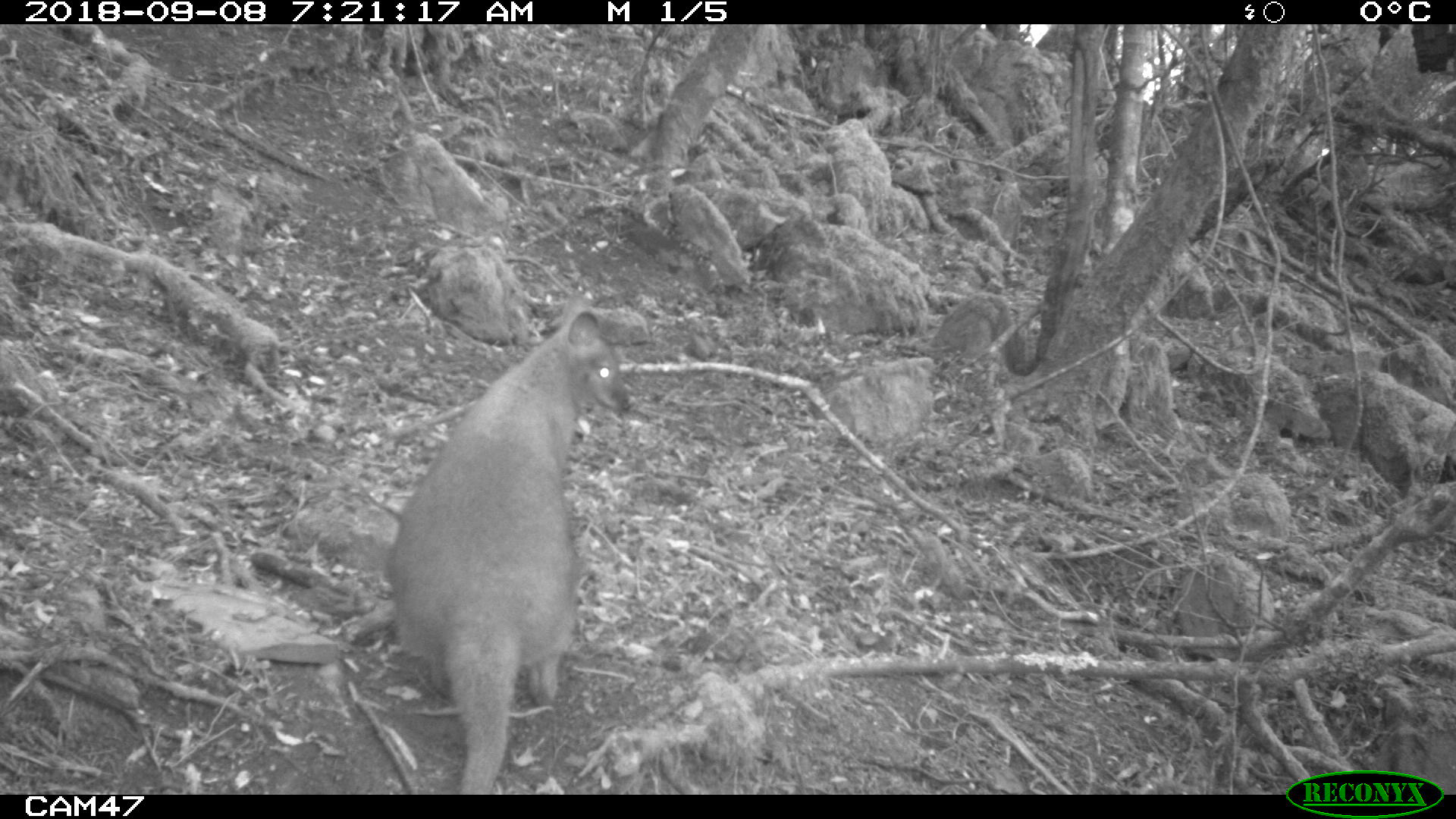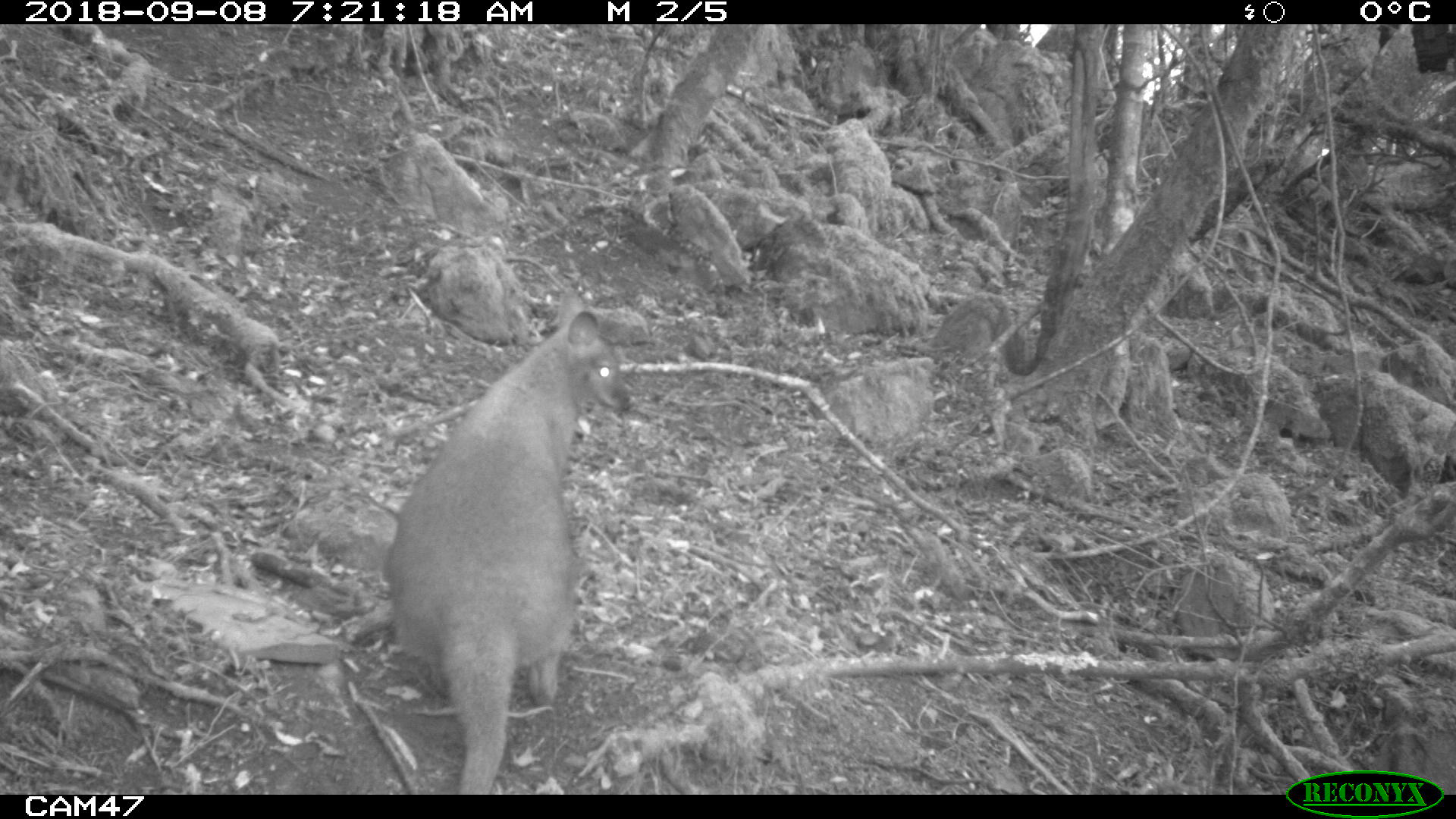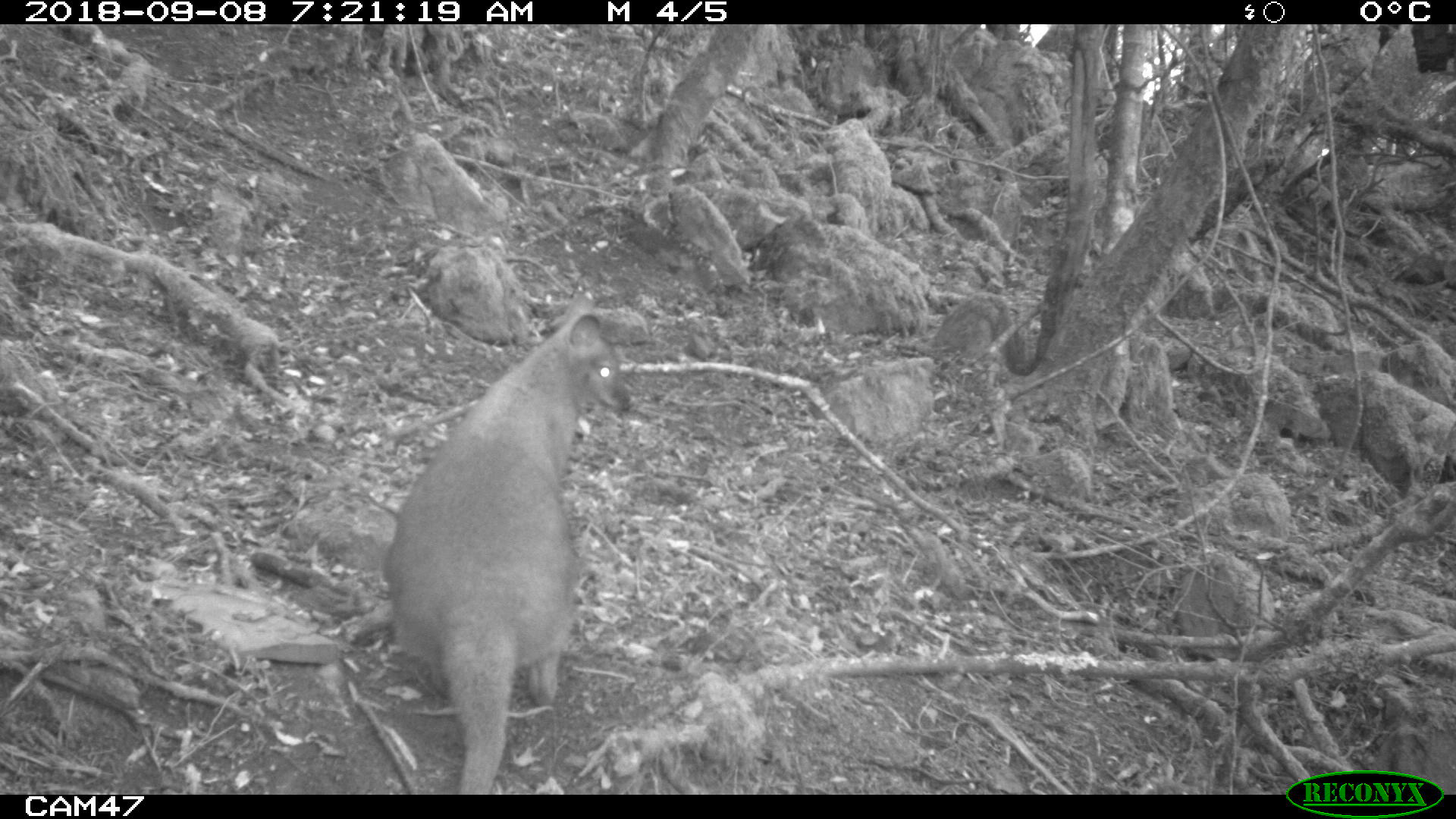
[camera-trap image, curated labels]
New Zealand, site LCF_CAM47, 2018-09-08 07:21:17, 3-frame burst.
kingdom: Animalia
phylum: Chordata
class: Mammalia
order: Diprotodontia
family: Macropodidae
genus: Notamacropus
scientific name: Notamacropus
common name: wallaby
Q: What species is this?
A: Wallaby (Notamacropus).